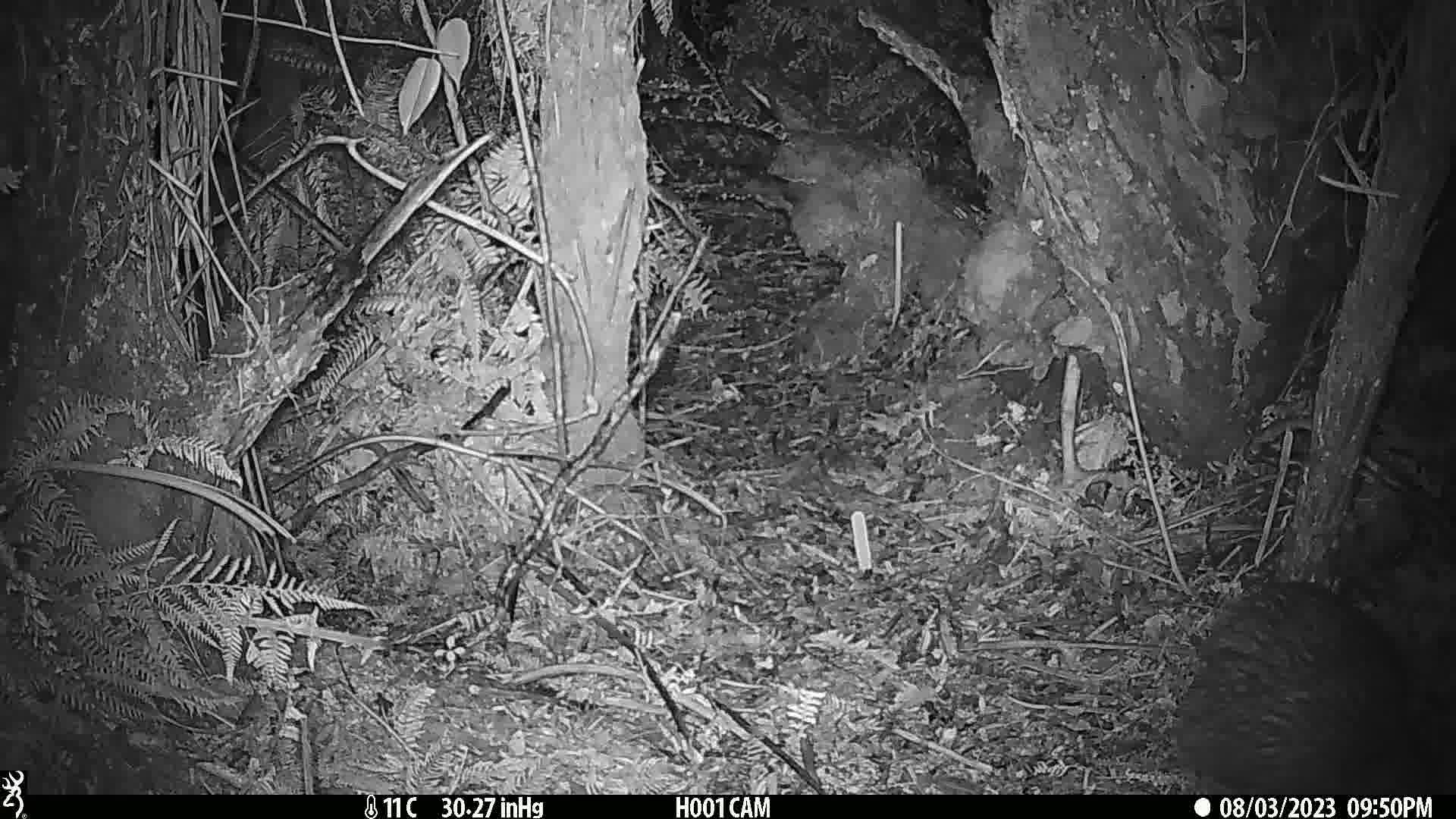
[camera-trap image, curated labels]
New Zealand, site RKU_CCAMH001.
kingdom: Animalia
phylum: Chordata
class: Aves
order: Apterygiformes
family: Apterygidae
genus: Apteryx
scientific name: Apteryx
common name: kiwi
Kiwi (Apteryx).